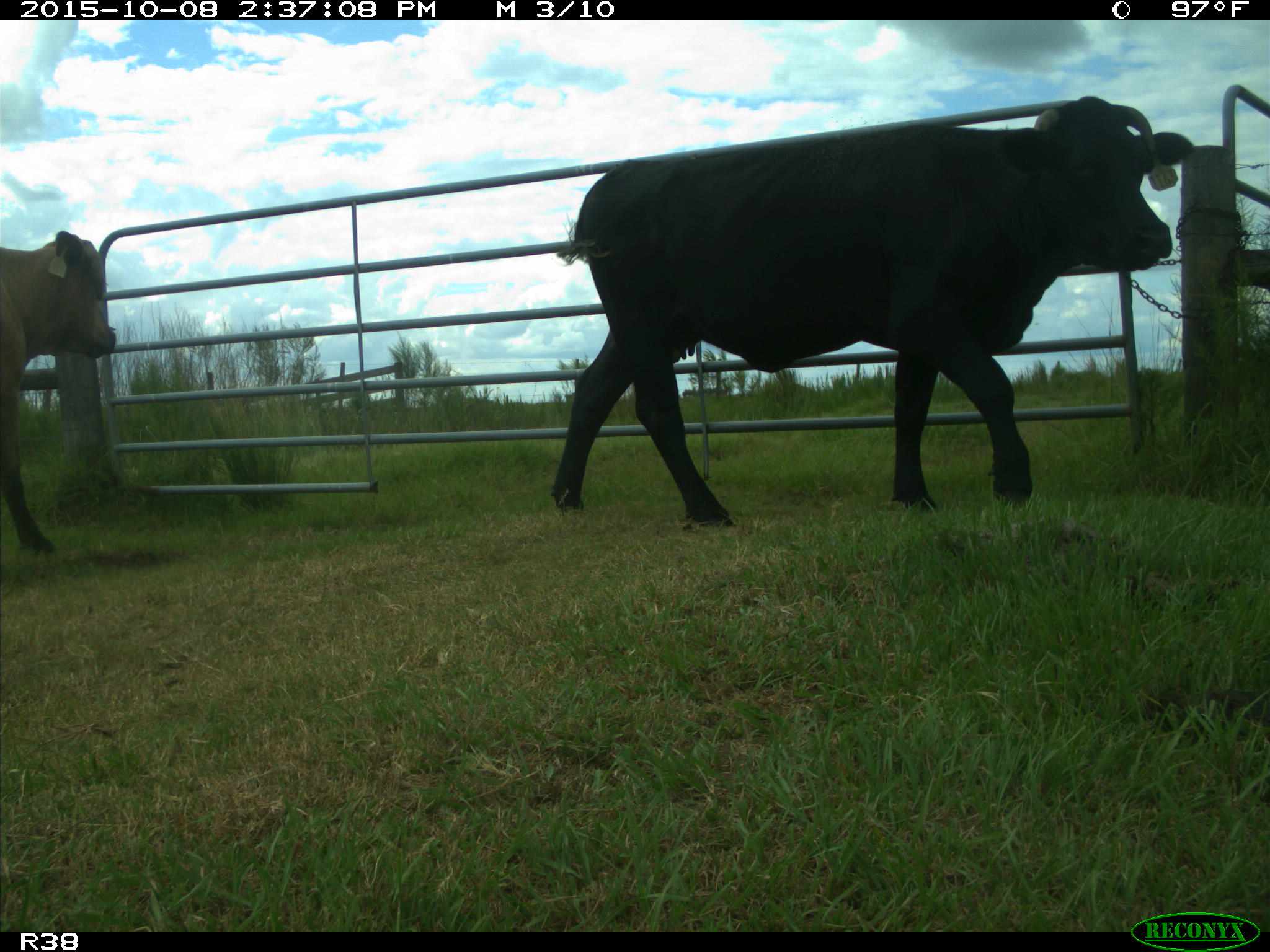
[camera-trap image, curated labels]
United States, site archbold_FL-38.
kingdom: Animalia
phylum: Chordata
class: Mammalia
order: Artiodactyla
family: Bovidae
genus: Bos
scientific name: Bos taurus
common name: domestic cow